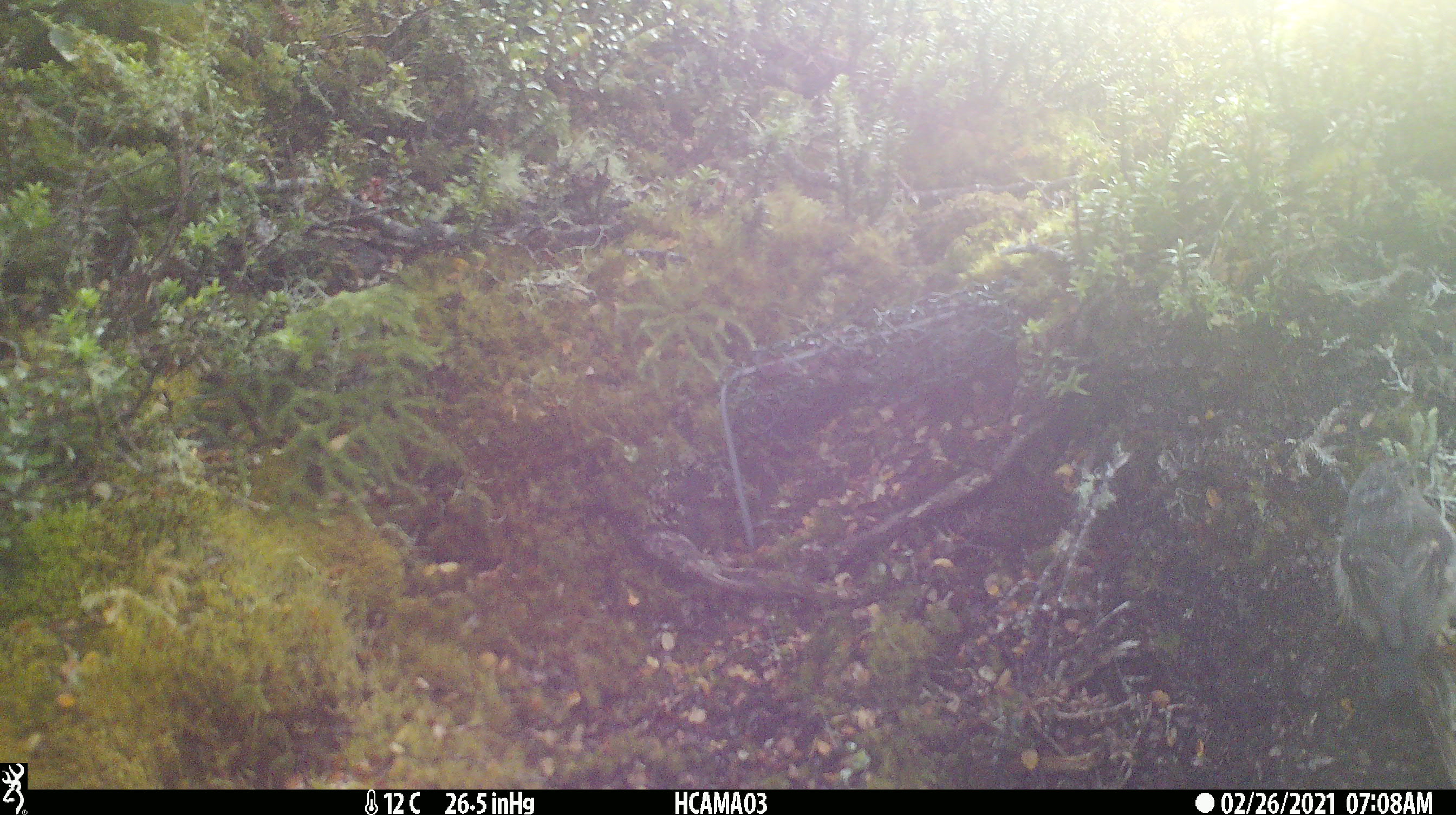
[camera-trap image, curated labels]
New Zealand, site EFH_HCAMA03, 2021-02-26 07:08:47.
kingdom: Animalia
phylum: Chordata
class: Aves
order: Passeriformes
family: Acanthisittidae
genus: Acanthisitta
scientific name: Acanthisitta chloris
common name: rifleman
Rifleman (Acanthisitta chloris).